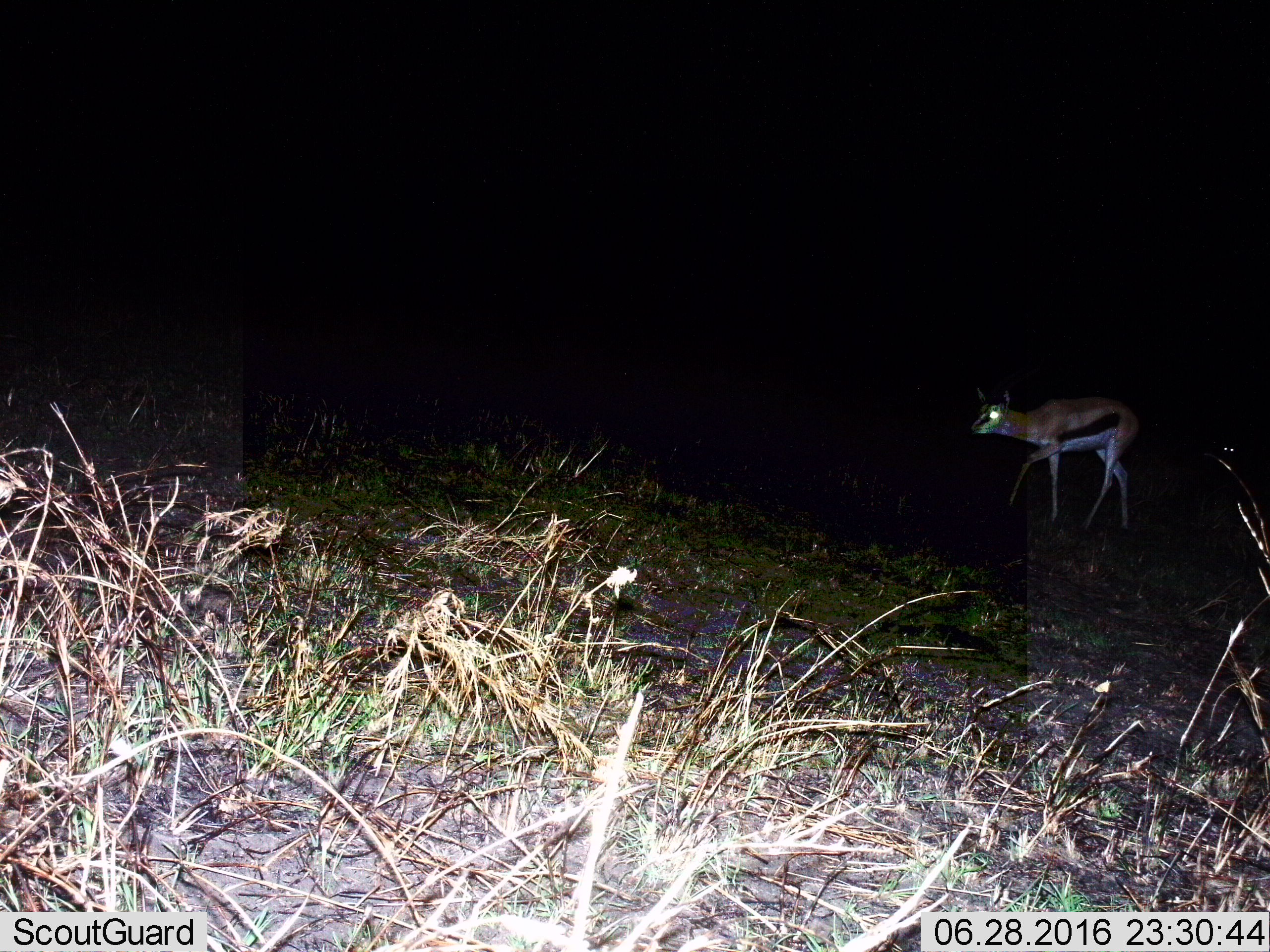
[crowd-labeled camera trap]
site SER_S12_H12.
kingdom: Animalia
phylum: Chordata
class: Mammalia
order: Artiodactyla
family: Bovidae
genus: Eudorcas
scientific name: Eudorcas thomsonii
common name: thomson's gazelle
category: gazellethomsons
Gazellethomsons (thomson's gazelle) (Eudorcas thomsonii), count 1. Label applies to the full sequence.